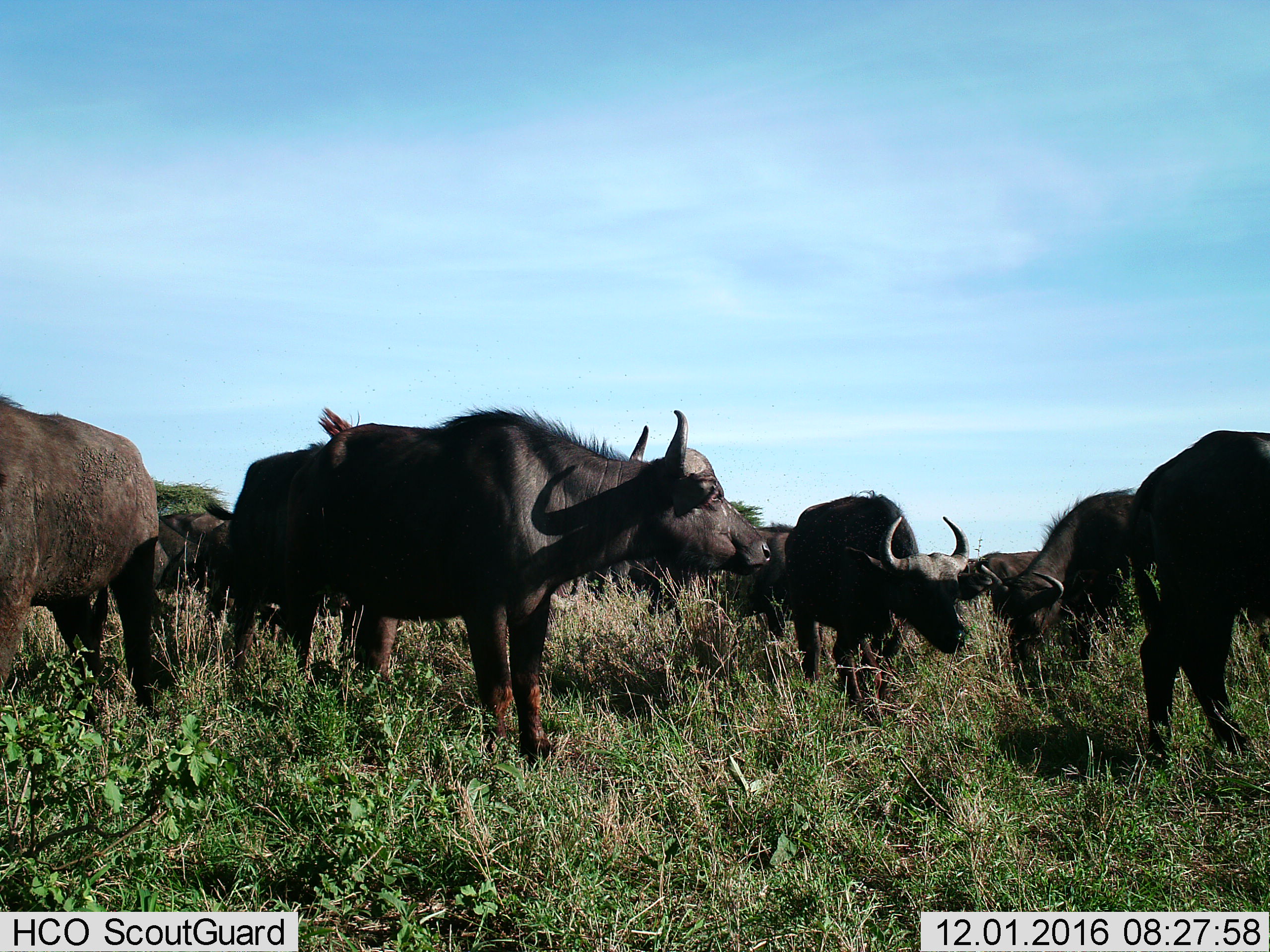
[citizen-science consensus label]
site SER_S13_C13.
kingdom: Animalia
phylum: Chordata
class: Mammalia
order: Artiodactyla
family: Bovidae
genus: Syncerus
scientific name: Syncerus caffer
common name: african buffalo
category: buffalo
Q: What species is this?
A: Buffalo (african buffalo) (Syncerus caffer).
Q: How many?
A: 11-50.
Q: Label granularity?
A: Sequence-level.